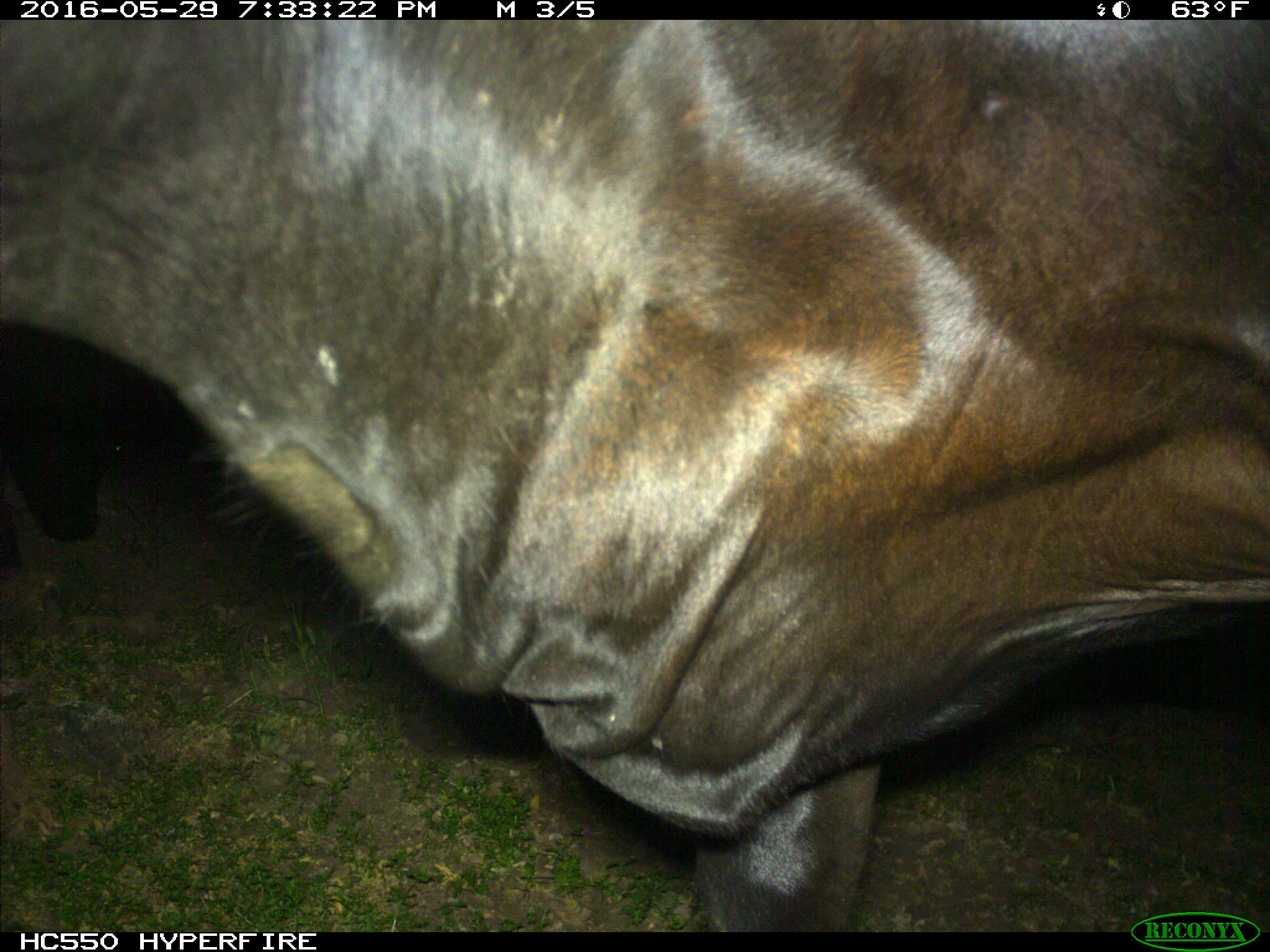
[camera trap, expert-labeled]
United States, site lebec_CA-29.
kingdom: Animalia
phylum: Chordata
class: Mammalia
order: Artiodactyla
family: Bovidae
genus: Bos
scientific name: Bos taurus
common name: domestic cow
Bos taurus (domestic cow).